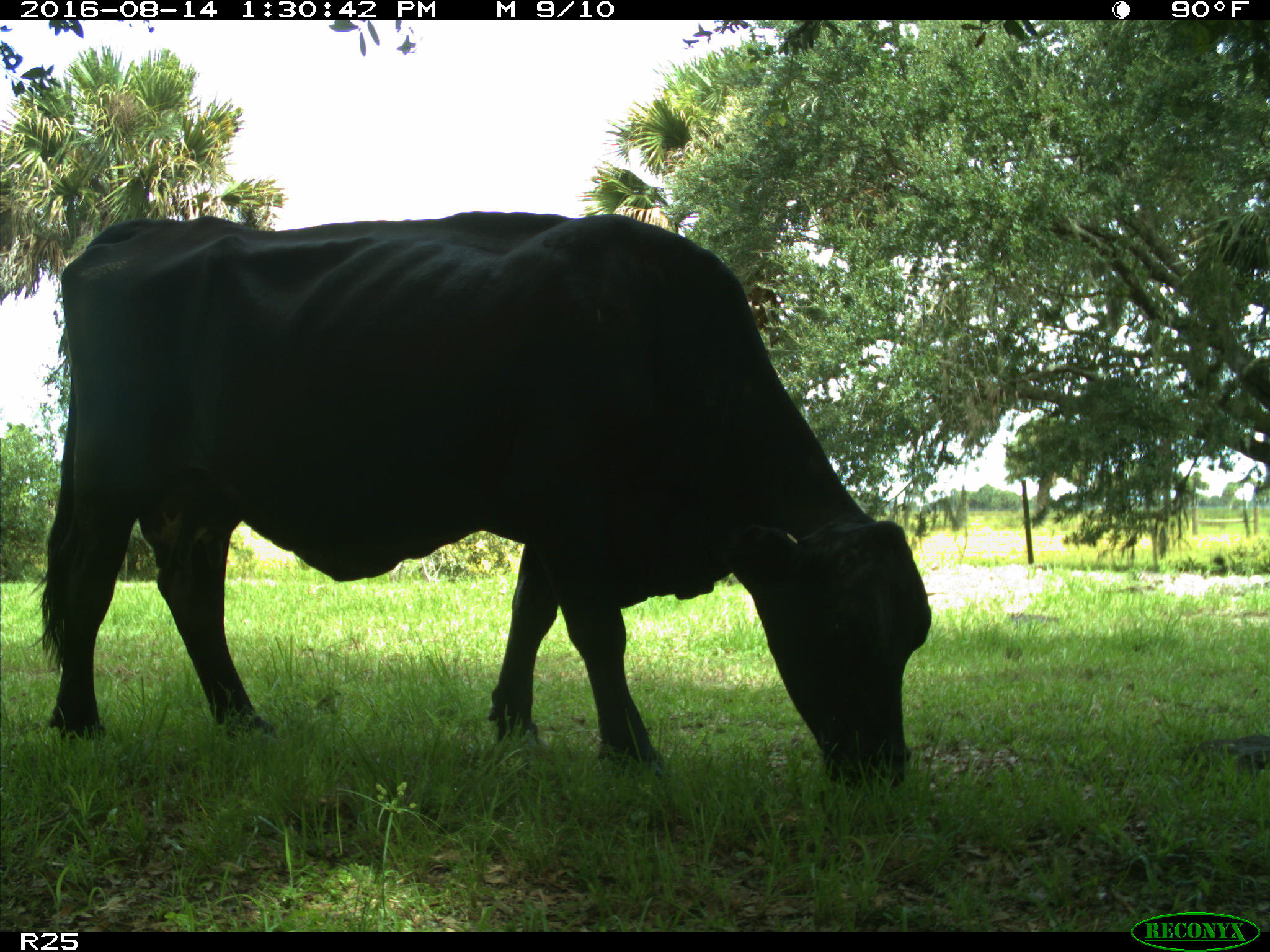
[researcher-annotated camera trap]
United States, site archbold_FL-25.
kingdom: Animalia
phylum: Chordata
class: Mammalia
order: Artiodactyla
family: Bovidae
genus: Bos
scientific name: Bos taurus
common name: domestic cow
Bos taurus (domestic cow).